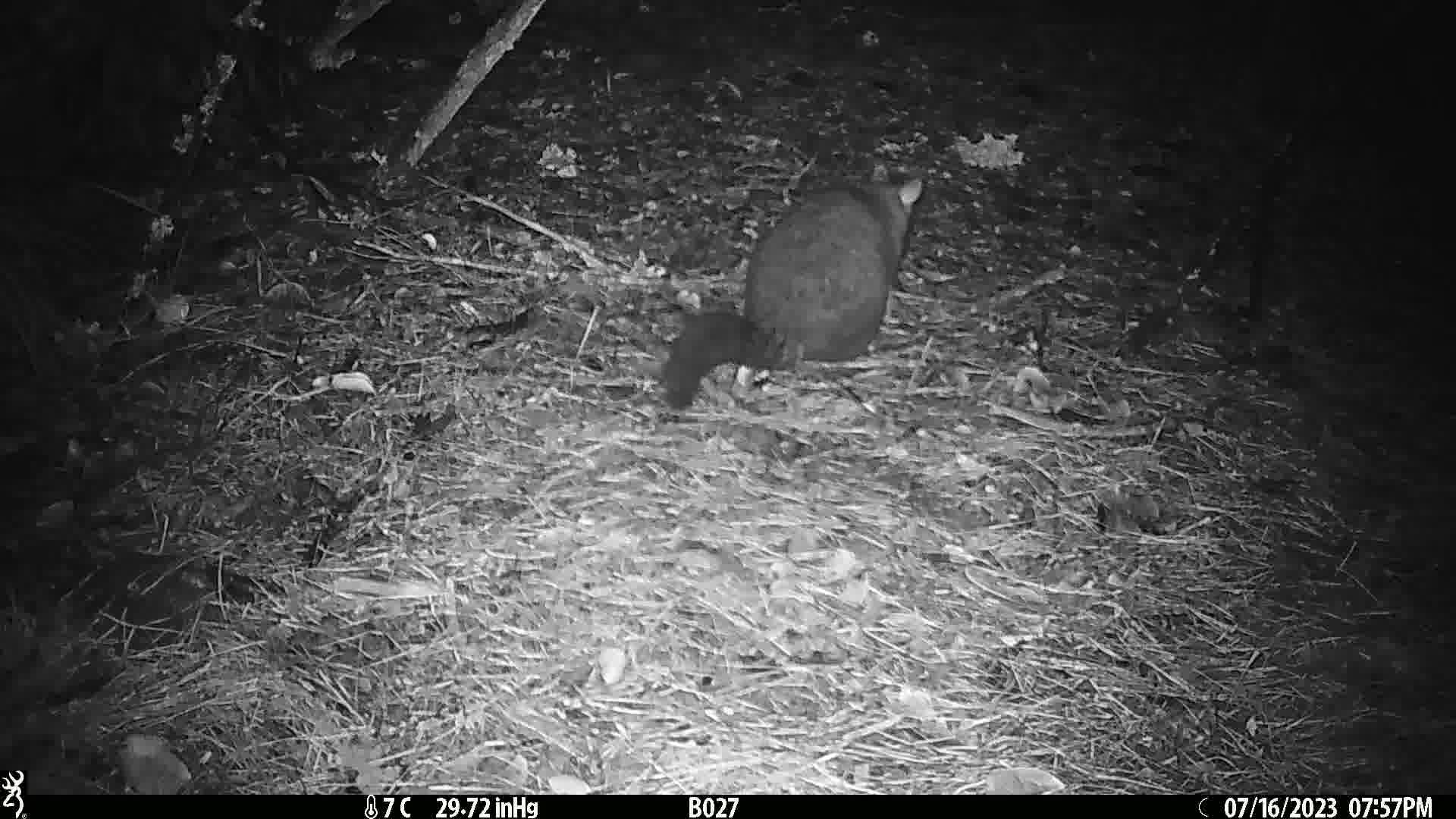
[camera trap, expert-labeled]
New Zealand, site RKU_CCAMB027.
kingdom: Animalia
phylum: Chordata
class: Mammalia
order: Diprotodontia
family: Phalangeridae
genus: Trichosurus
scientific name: Trichosurus vulpecula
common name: common brushtail possum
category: possum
Possum (common brushtail possum) (Trichosurus vulpecula).